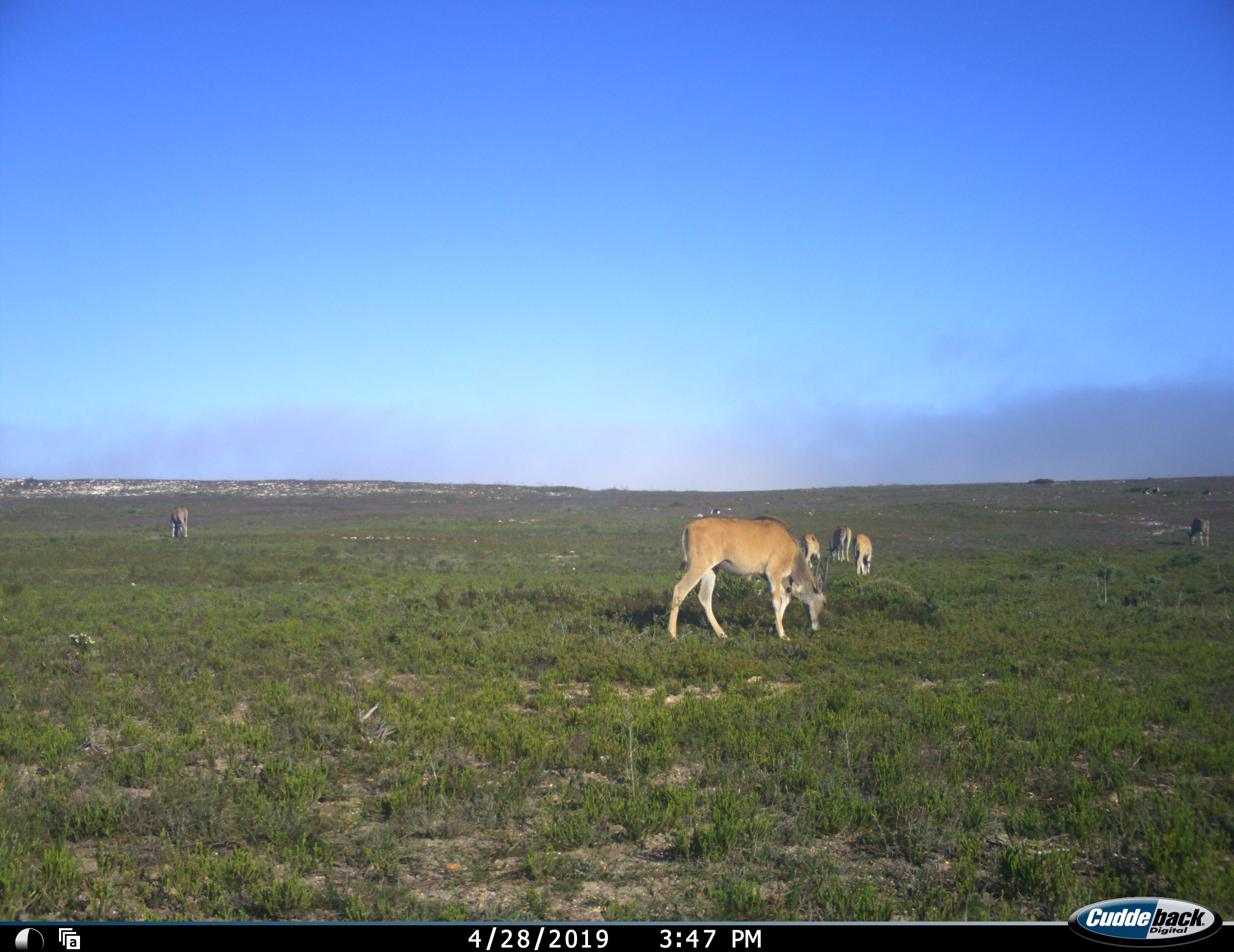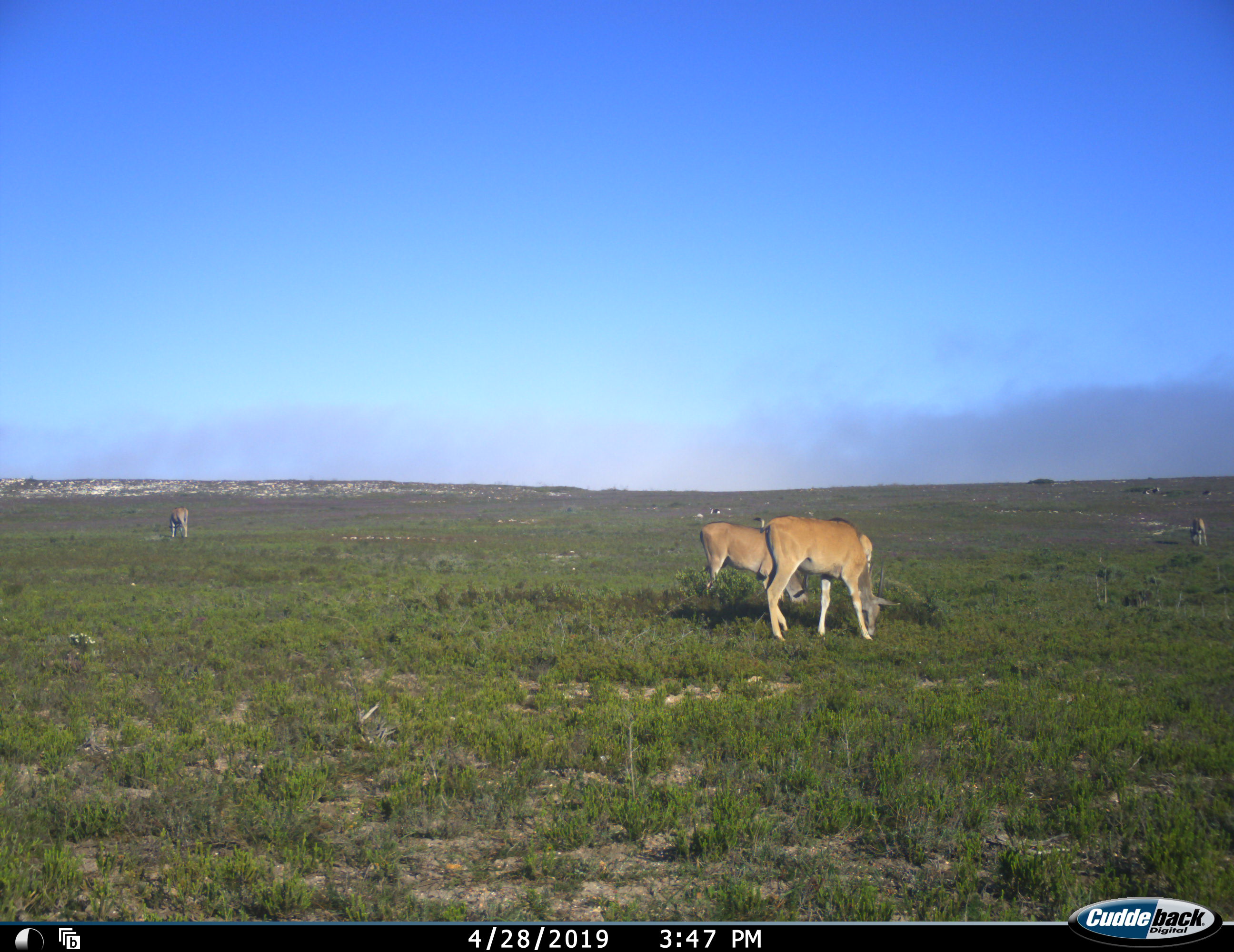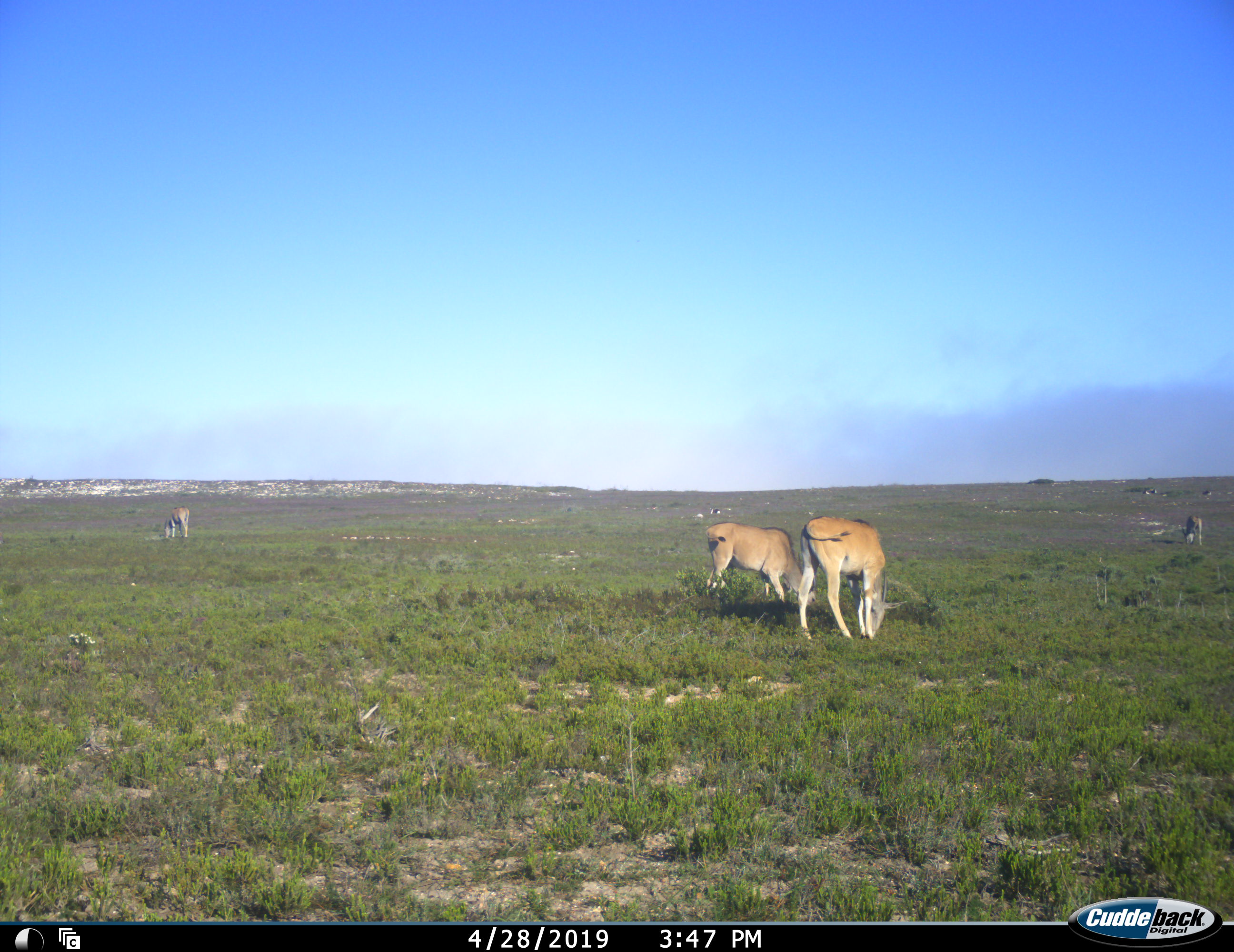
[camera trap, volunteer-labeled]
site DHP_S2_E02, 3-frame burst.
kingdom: Animalia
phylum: Chordata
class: Mammalia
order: Artiodactyla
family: Bovidae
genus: Tragelaphus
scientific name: Tragelaphus oryx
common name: eland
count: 7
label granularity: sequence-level